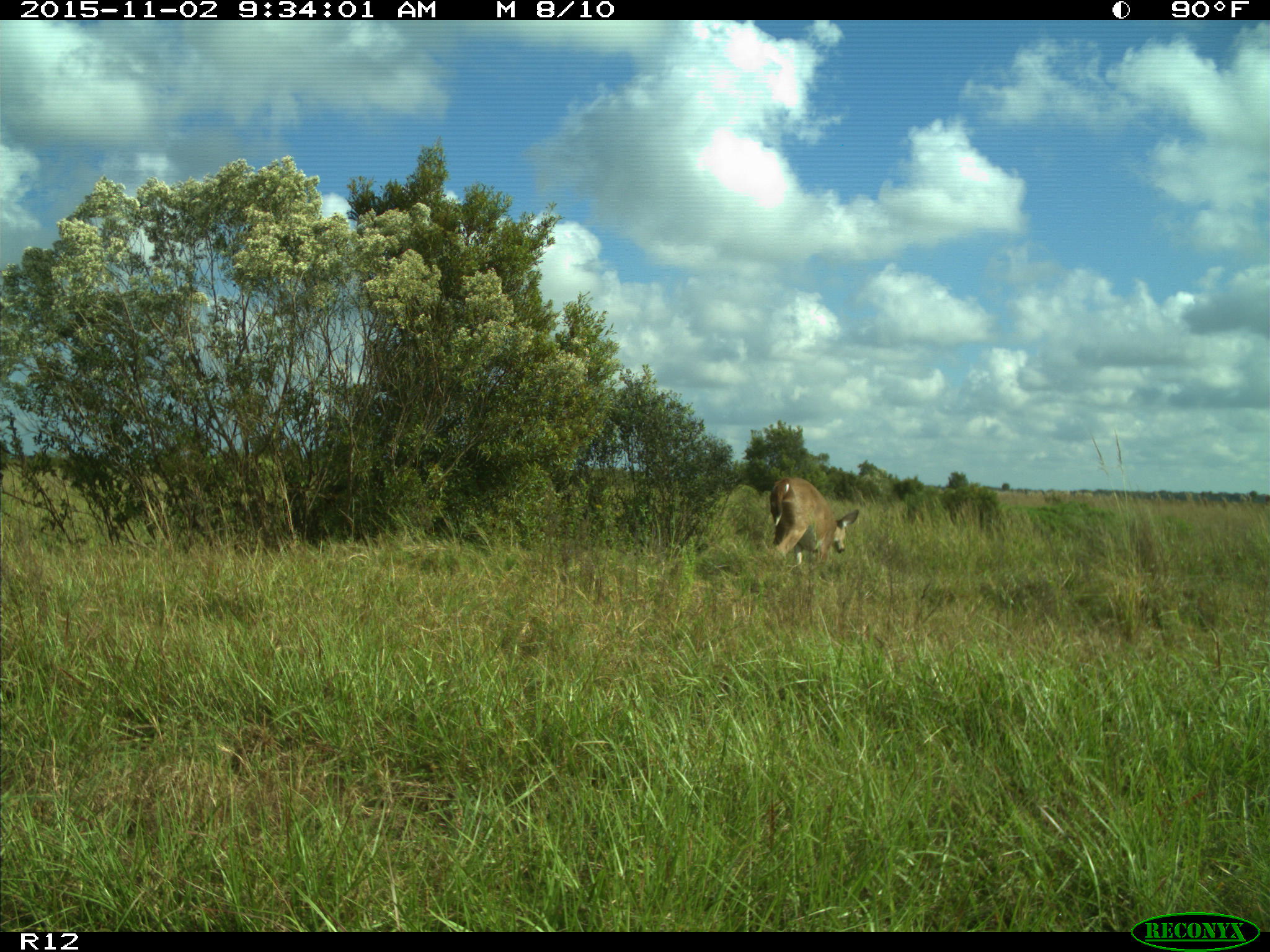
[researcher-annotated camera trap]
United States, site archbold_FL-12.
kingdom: Animalia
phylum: Chordata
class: Mammalia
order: Artiodactyla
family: Cervidae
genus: Odocoileus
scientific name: Odocoileus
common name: deer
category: unidentified deer